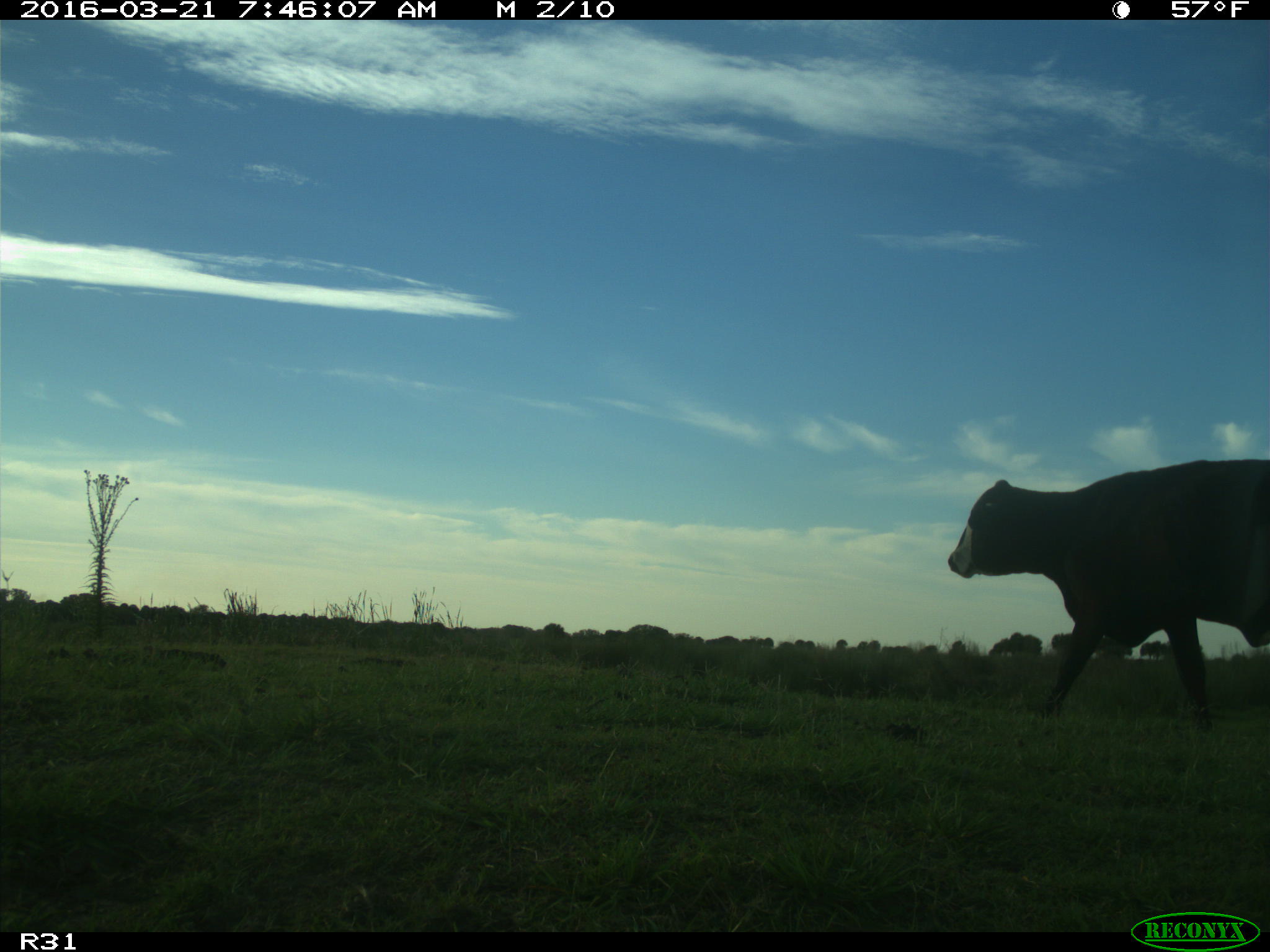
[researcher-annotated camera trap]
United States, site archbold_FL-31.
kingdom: Animalia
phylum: Chordata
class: Mammalia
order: Artiodactyla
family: Bovidae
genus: Bos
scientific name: Bos taurus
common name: domestic cow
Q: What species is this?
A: Bos taurus (domestic cow).